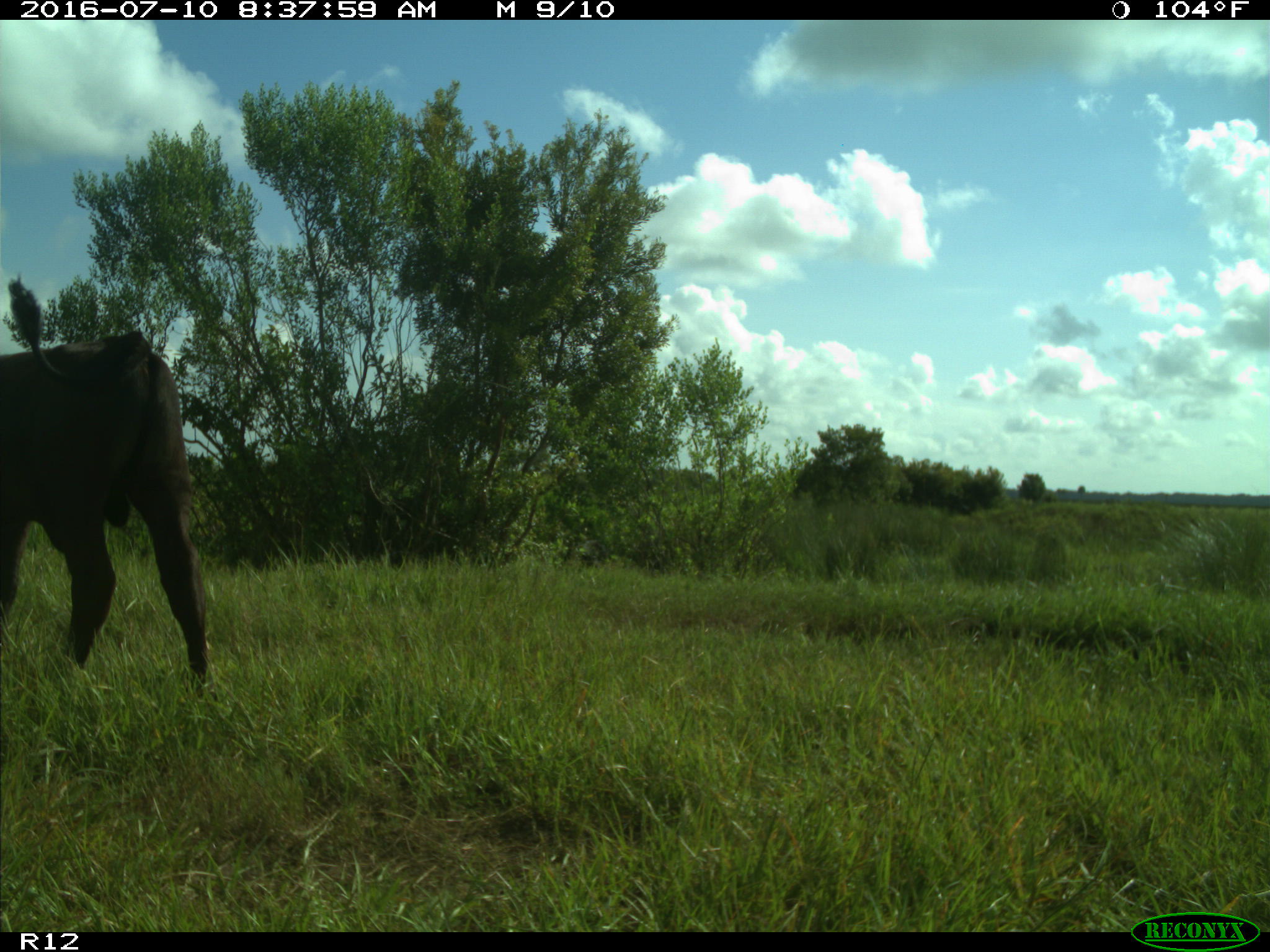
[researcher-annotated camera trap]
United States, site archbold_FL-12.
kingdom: Animalia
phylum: Chordata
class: Mammalia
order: Artiodactyla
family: Bovidae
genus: Bos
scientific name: Bos taurus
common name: domestic cow